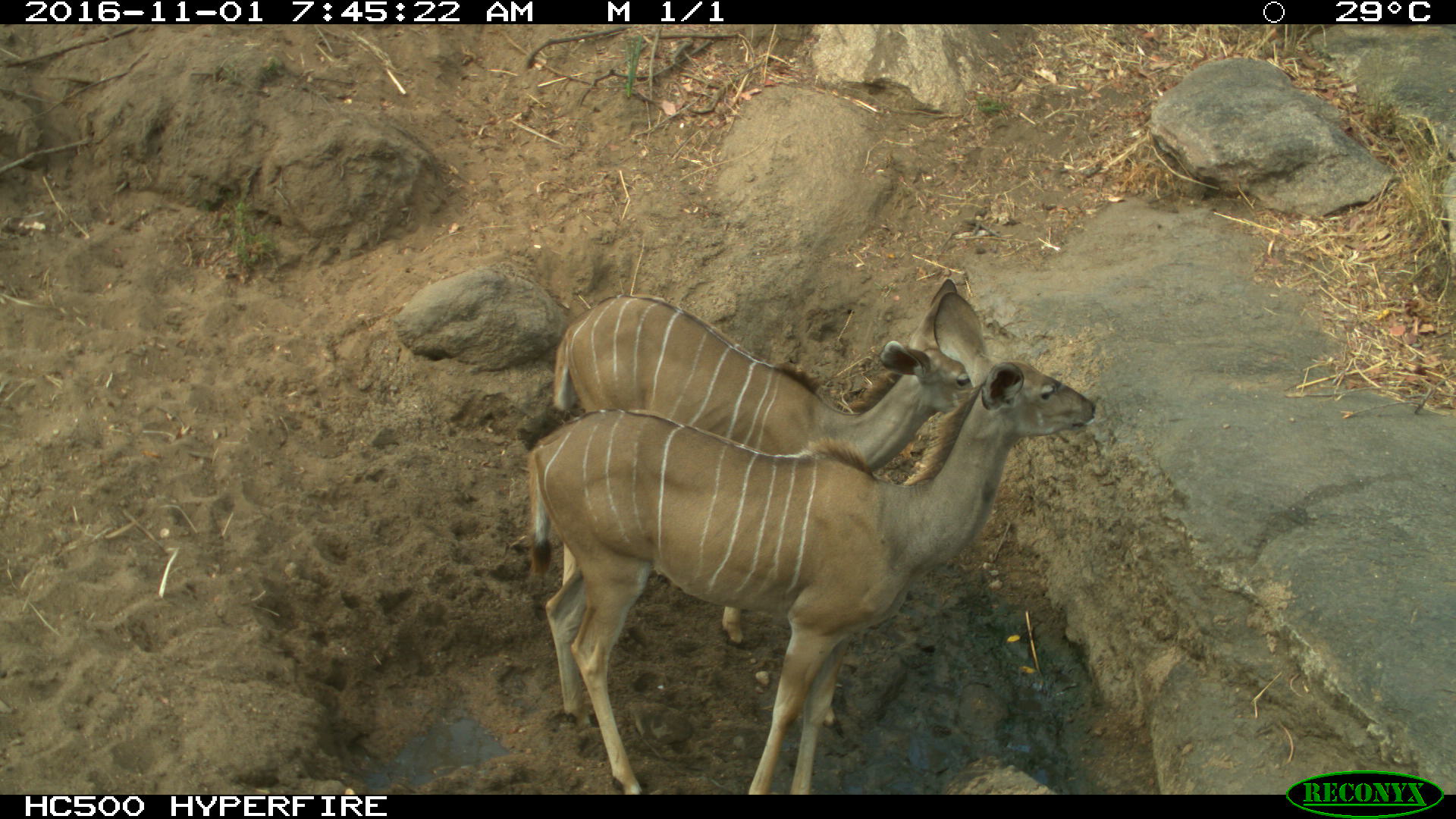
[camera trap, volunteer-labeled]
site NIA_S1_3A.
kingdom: Animalia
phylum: Chordata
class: Mammalia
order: Artiodactyla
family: Bovidae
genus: Tragelaphus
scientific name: Tragelaphus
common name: kudu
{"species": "kudu (Tragelaphus)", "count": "2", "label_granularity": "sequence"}